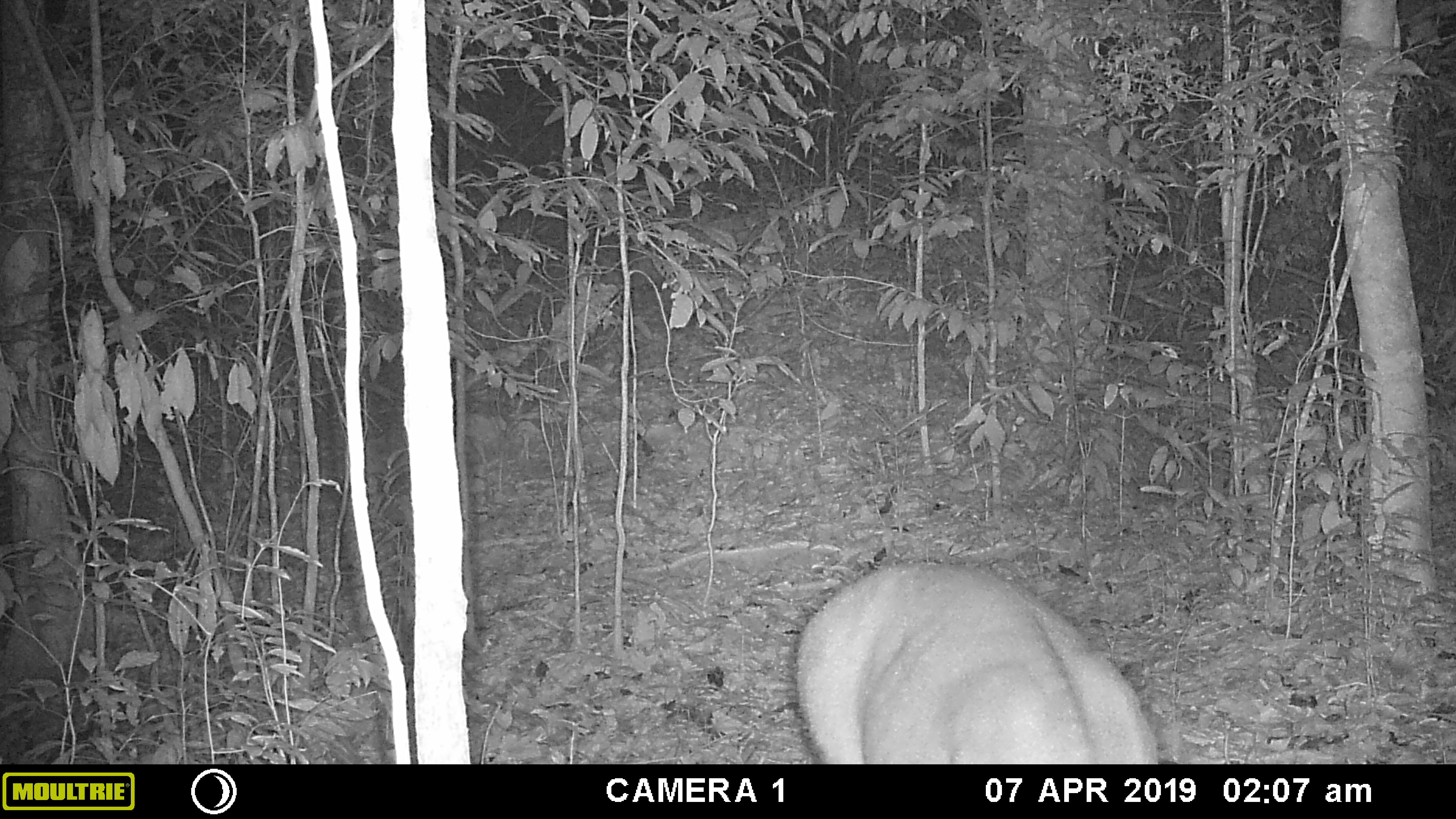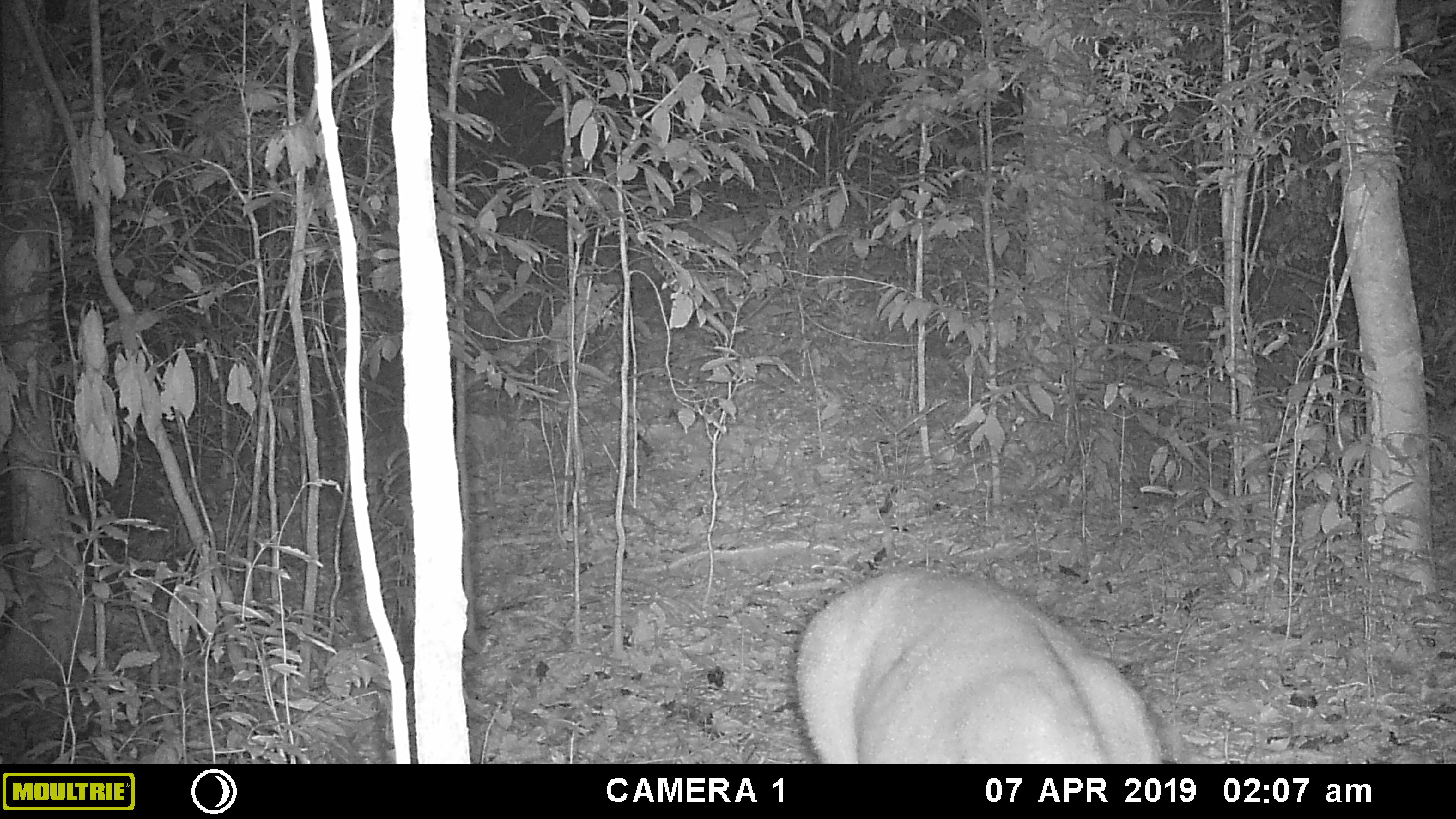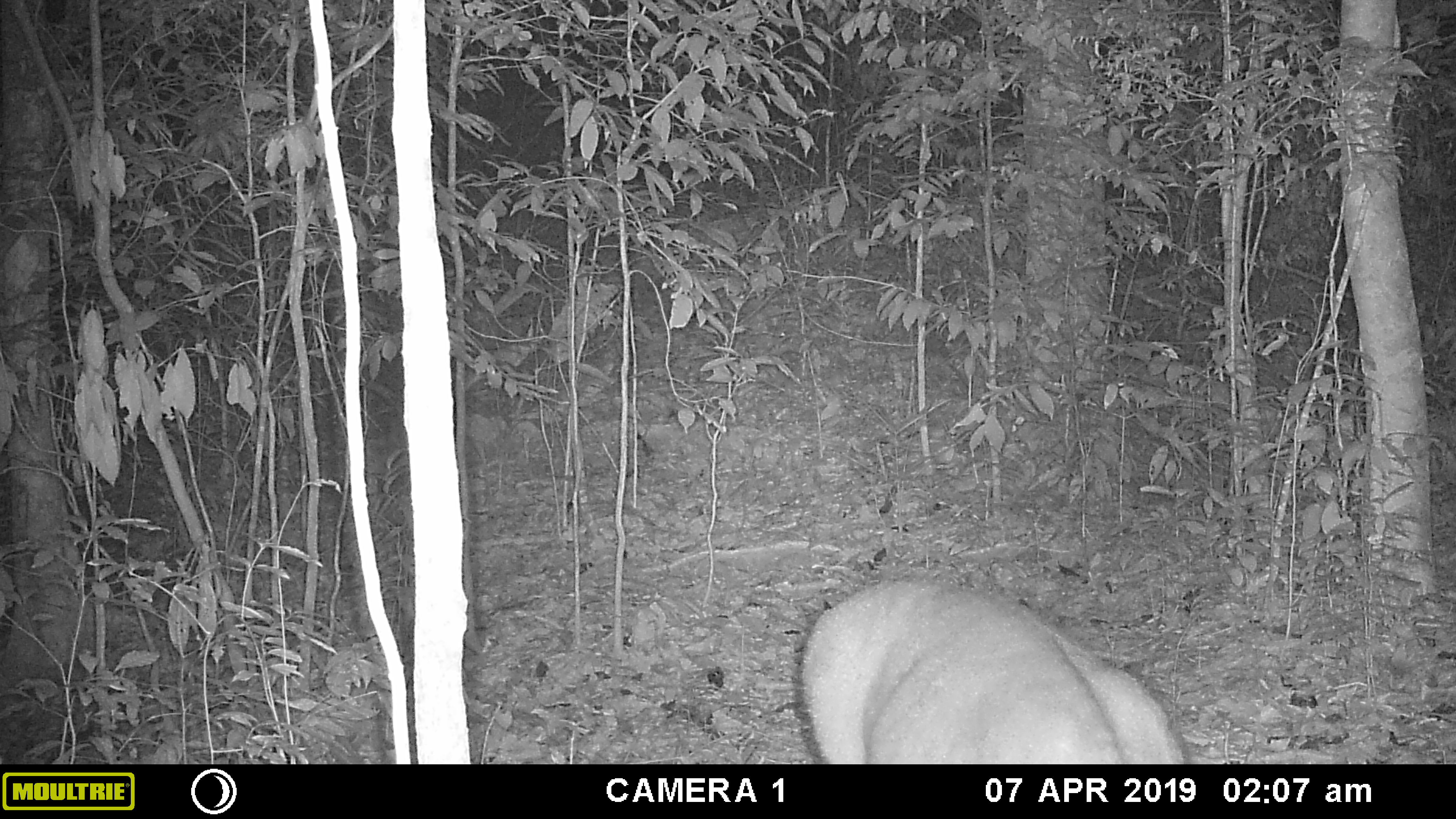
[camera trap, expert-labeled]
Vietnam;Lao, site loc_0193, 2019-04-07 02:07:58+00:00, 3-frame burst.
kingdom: Animalia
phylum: Chordata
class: Mammalia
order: Artiodactyla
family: Cervidae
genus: Muntiacus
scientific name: Muntiacus vuquangensis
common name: large-antlered muntjac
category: large antlered muntjac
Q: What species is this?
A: Large antlered muntjac (large-antlered muntjac) (Muntiacus vuquangensis).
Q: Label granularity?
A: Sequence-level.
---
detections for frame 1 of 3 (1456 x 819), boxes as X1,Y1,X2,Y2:
large antlered muntjac: 793,561,1159,764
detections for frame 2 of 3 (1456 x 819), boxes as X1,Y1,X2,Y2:
large antlered muntjac: 793,563,1159,764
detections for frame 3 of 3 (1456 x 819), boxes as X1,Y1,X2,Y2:
large antlered muntjac: 798,576,1185,764